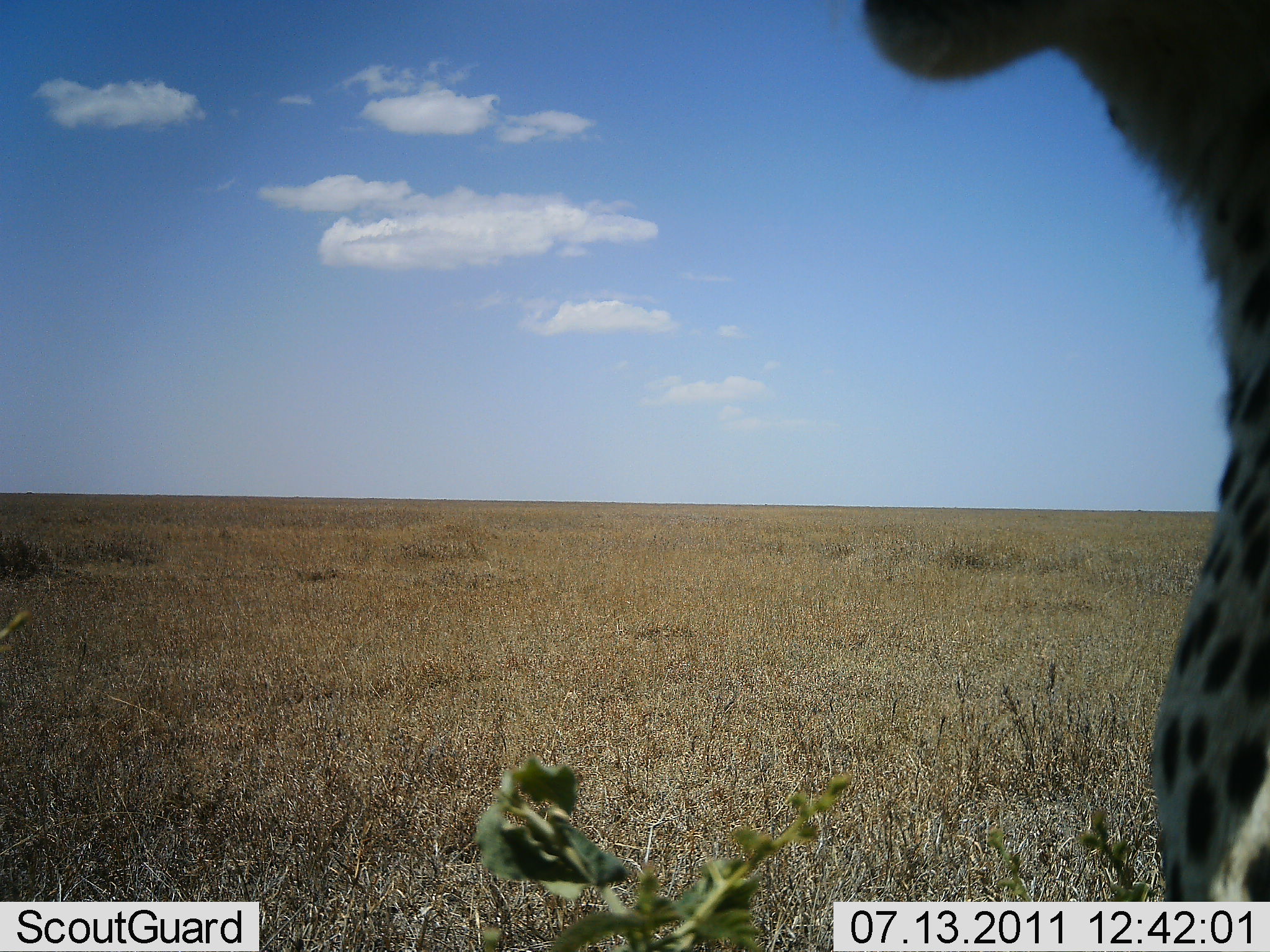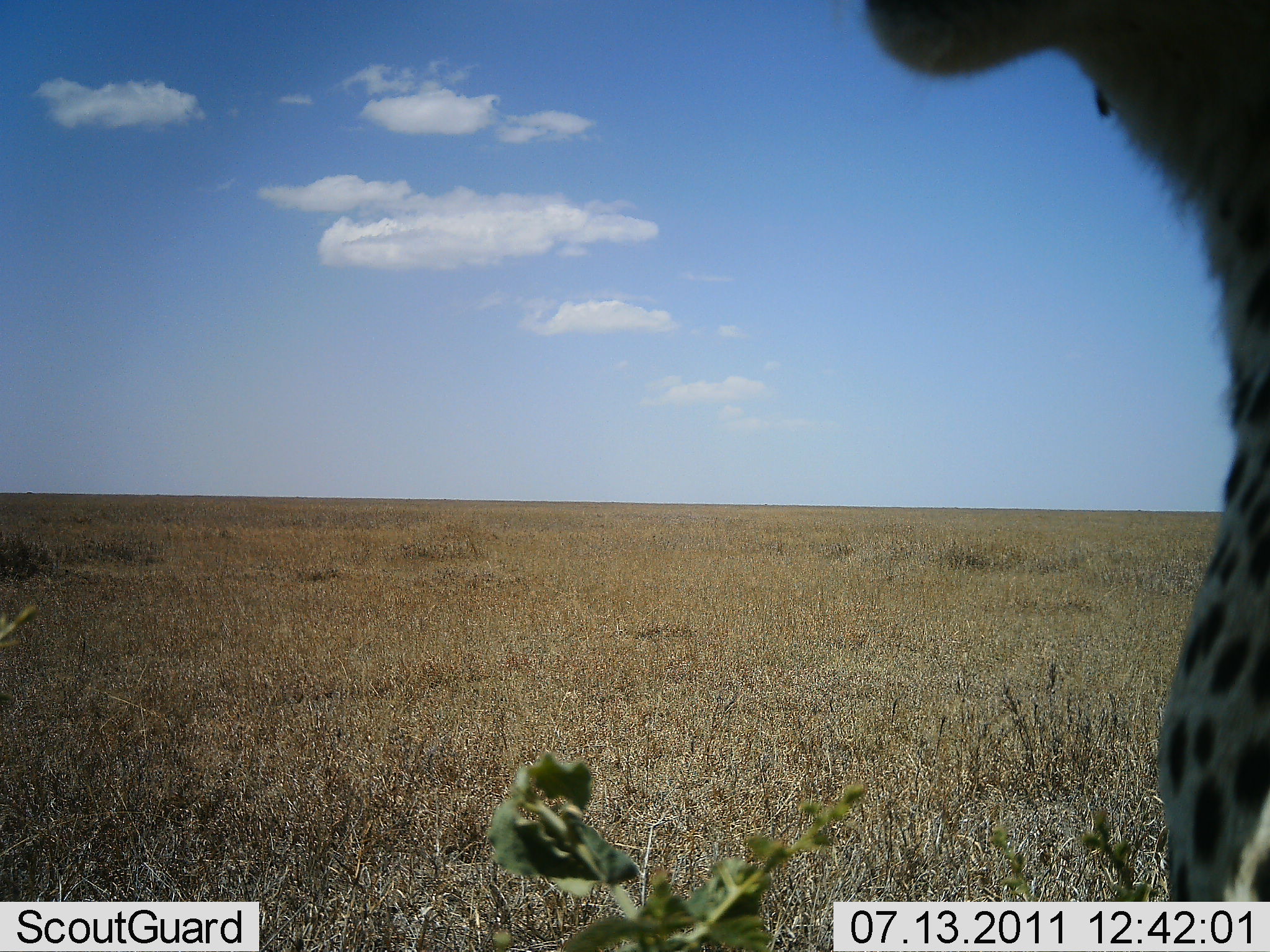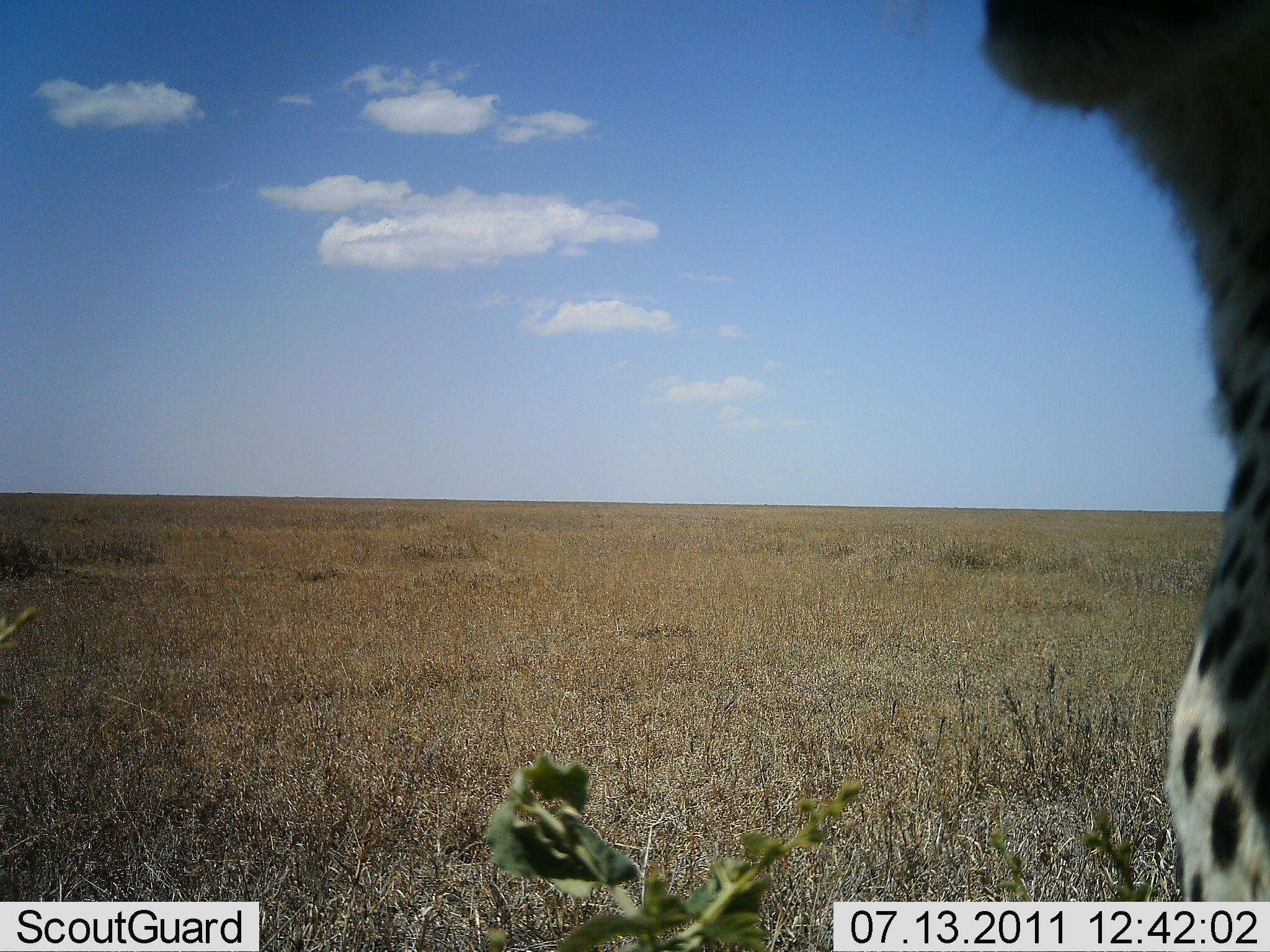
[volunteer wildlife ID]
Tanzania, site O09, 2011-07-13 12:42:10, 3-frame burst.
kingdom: Animalia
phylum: Chordata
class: Mammalia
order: Carnivora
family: Felidae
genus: Acinonyx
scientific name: Acinonyx jubatus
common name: cheetah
Cheetah (Acinonyx jubatus), count 1. Behavior (volunteer vote fractions): standing 55%, resting 45%, moving 9%, interacting 9%. Young present (vote fraction): 0%. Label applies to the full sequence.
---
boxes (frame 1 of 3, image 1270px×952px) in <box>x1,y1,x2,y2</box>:
animal: <box>860,1,1270,952</box>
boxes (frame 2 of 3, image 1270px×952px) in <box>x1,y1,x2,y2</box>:
animal: <box>865,0,1270,952</box>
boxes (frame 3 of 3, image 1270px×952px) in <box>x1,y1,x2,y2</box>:
animal: <box>975,0,1269,951</box>